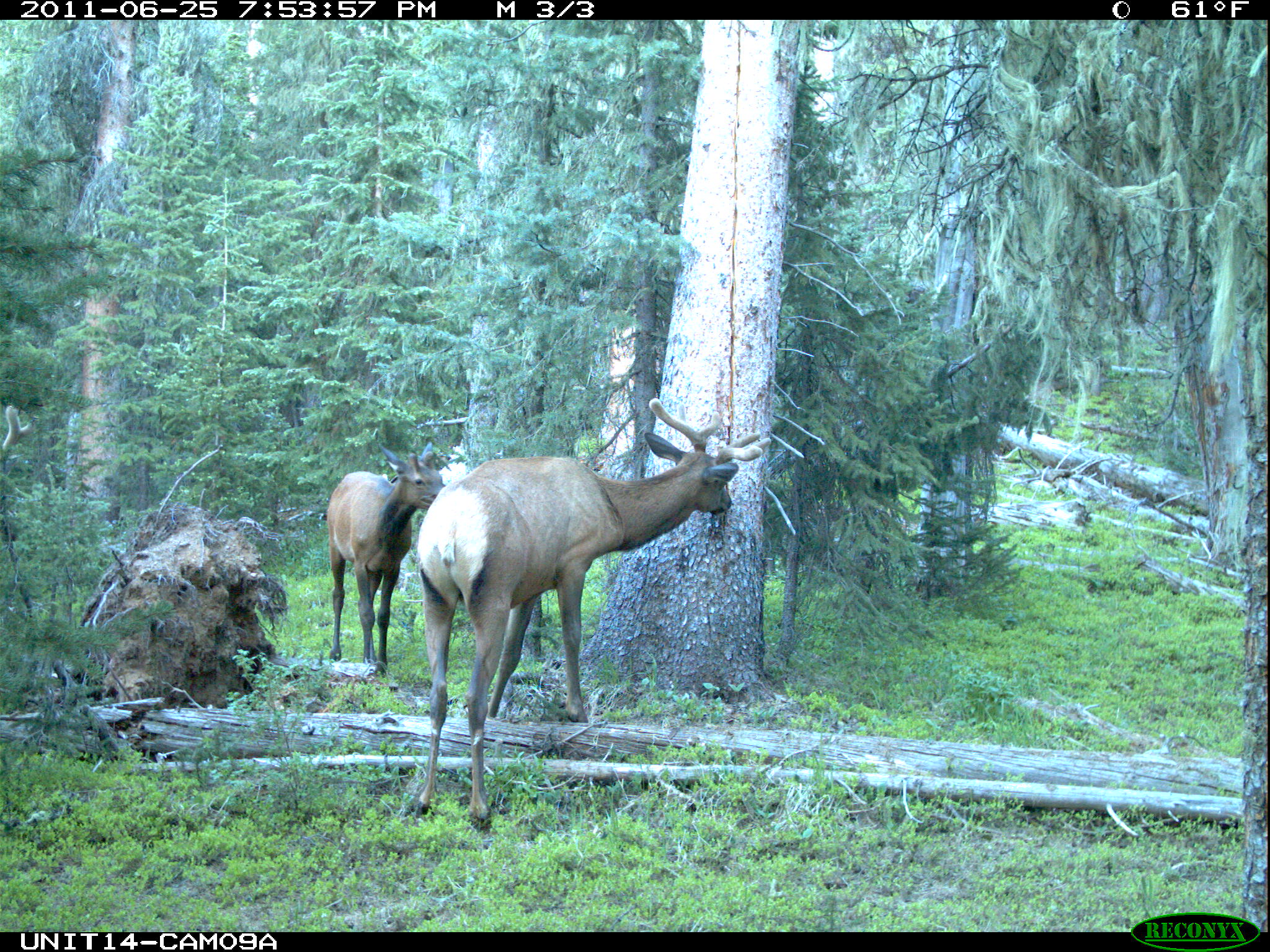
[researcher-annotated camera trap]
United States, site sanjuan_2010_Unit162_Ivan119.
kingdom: Animalia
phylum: Chordata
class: Mammalia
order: Artiodactyla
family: Cervidae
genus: Cervus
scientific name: Cervus elaphus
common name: red deer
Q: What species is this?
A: Cervus elaphus (red deer).